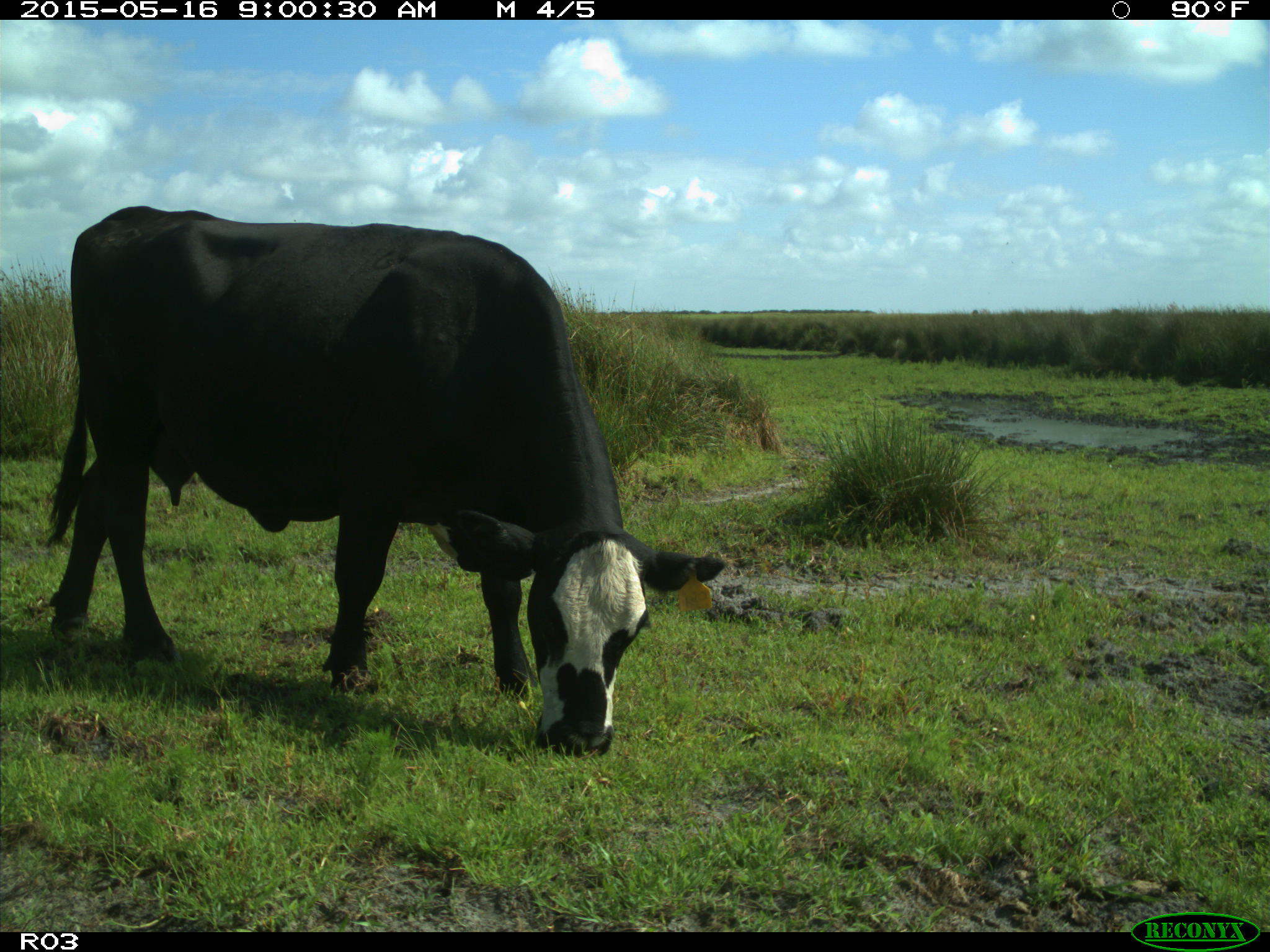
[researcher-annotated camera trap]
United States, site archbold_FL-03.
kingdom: Animalia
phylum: Chordata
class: Mammalia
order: Artiodactyla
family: Bovidae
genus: Bos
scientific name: Bos taurus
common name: domestic cow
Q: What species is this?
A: Bos taurus (domestic cow).